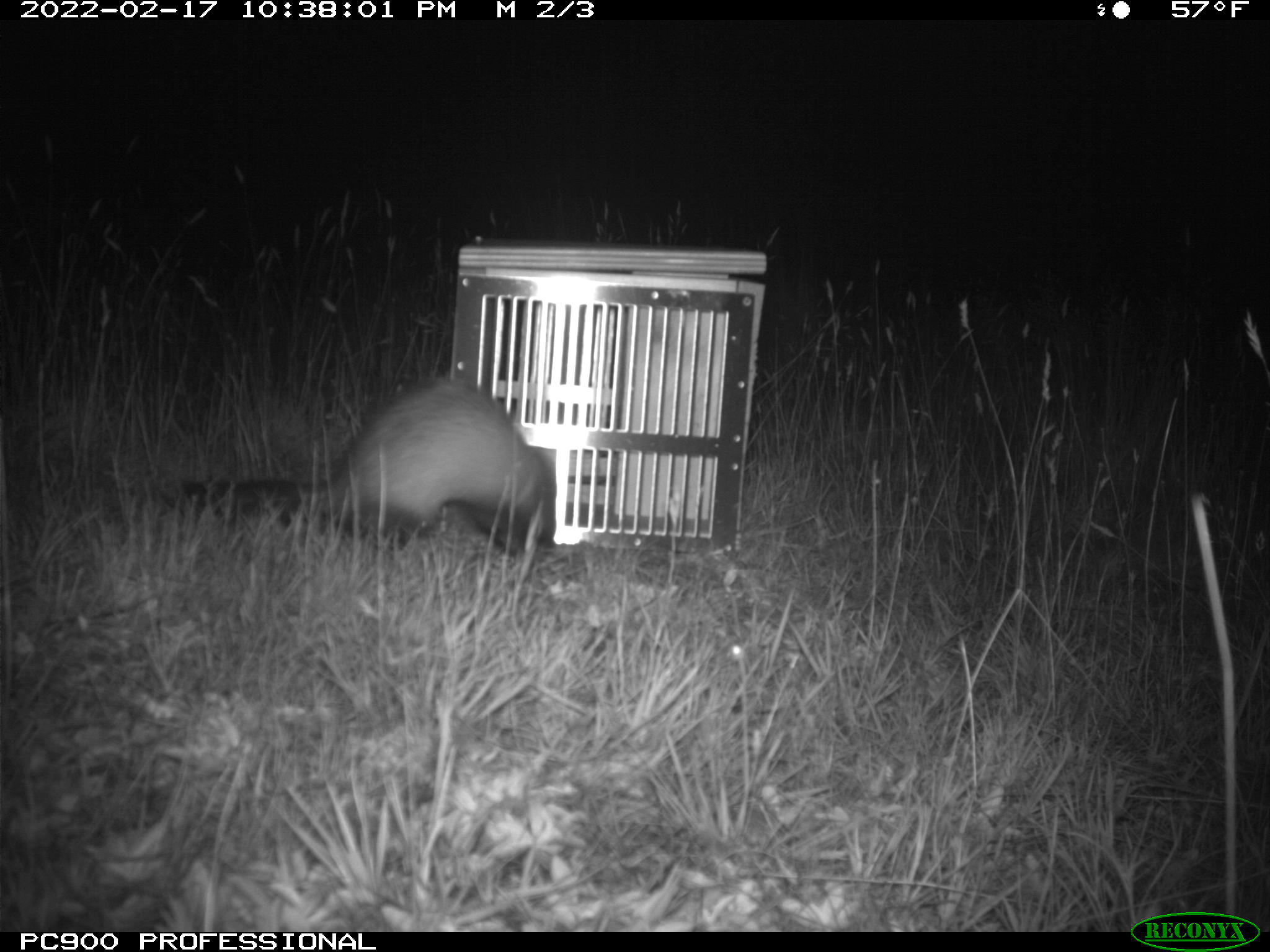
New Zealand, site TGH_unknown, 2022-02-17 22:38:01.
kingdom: Animalia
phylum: Chordata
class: Mammalia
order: Carnivora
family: Mustelidae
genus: Mustela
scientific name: Mustela furo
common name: ferret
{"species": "ferret (Mustela furo)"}